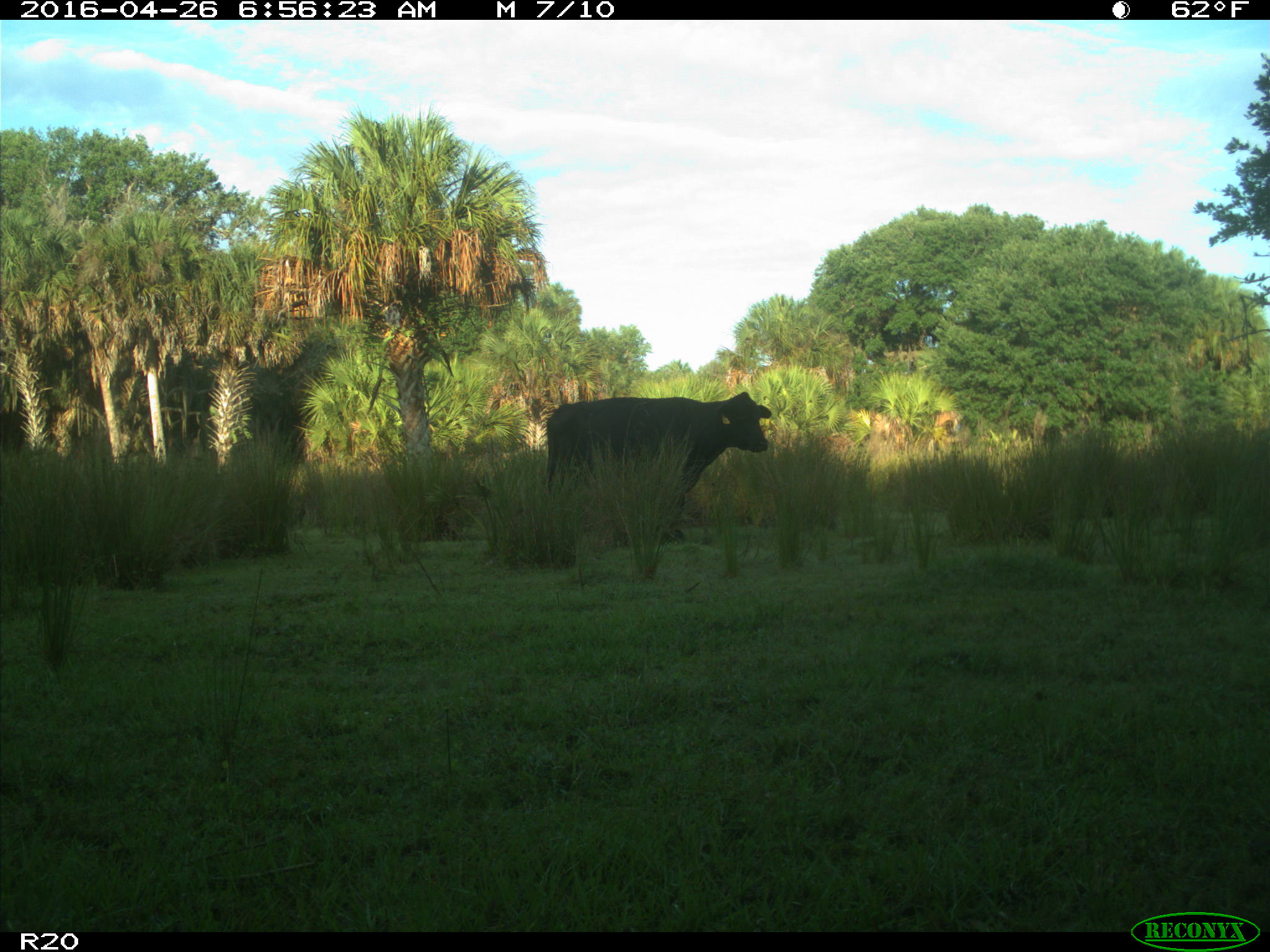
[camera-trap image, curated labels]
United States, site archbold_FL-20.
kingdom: Animalia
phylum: Chordata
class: Mammalia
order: Artiodactyla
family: Bovidae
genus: Bos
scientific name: Bos taurus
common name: domestic cow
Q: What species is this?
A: Bos taurus (domestic cow).